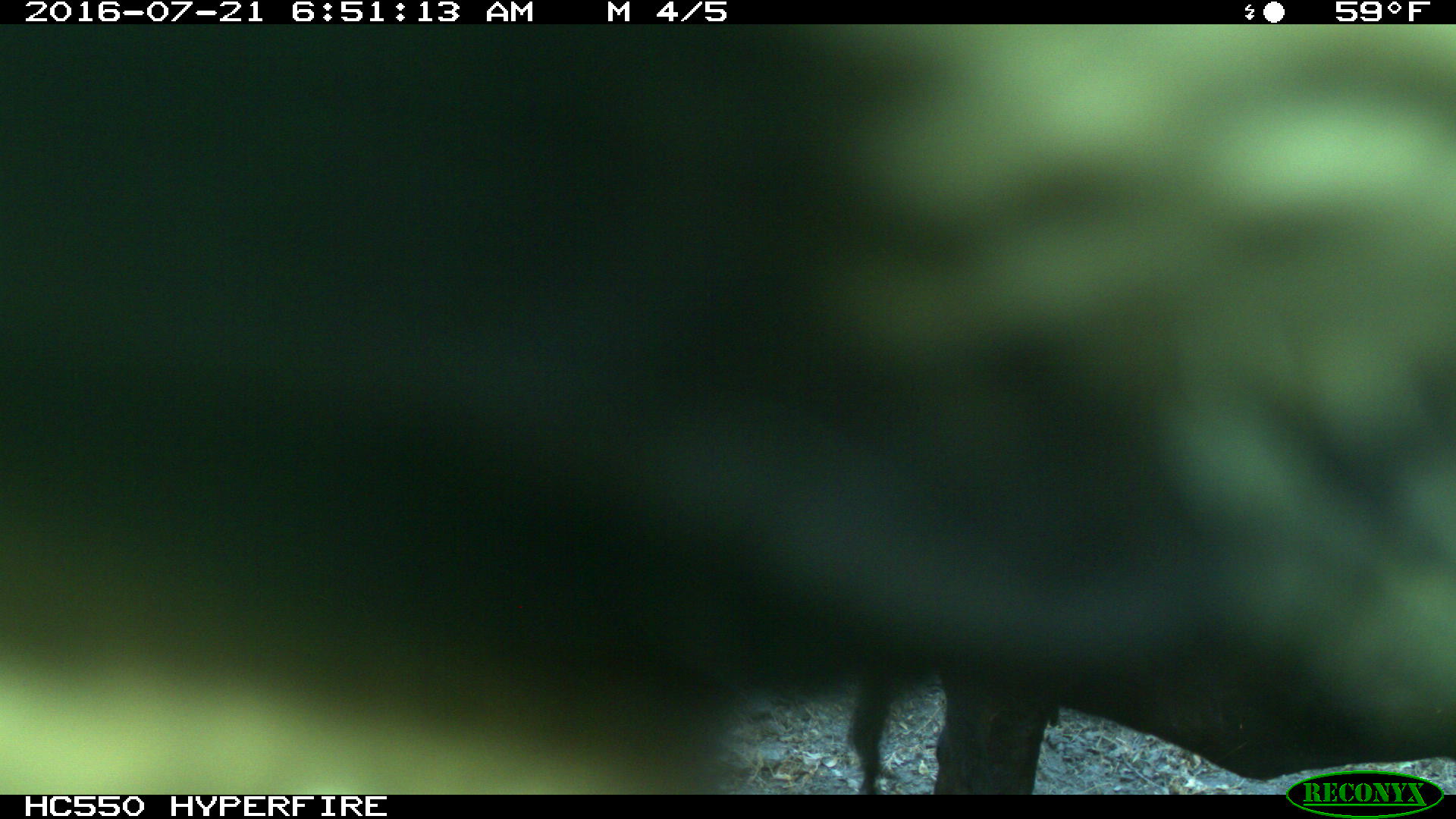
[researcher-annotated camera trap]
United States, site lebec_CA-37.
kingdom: Animalia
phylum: Chordata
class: Mammalia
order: Artiodactyla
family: Bovidae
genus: Bos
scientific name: Bos taurus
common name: domestic cow